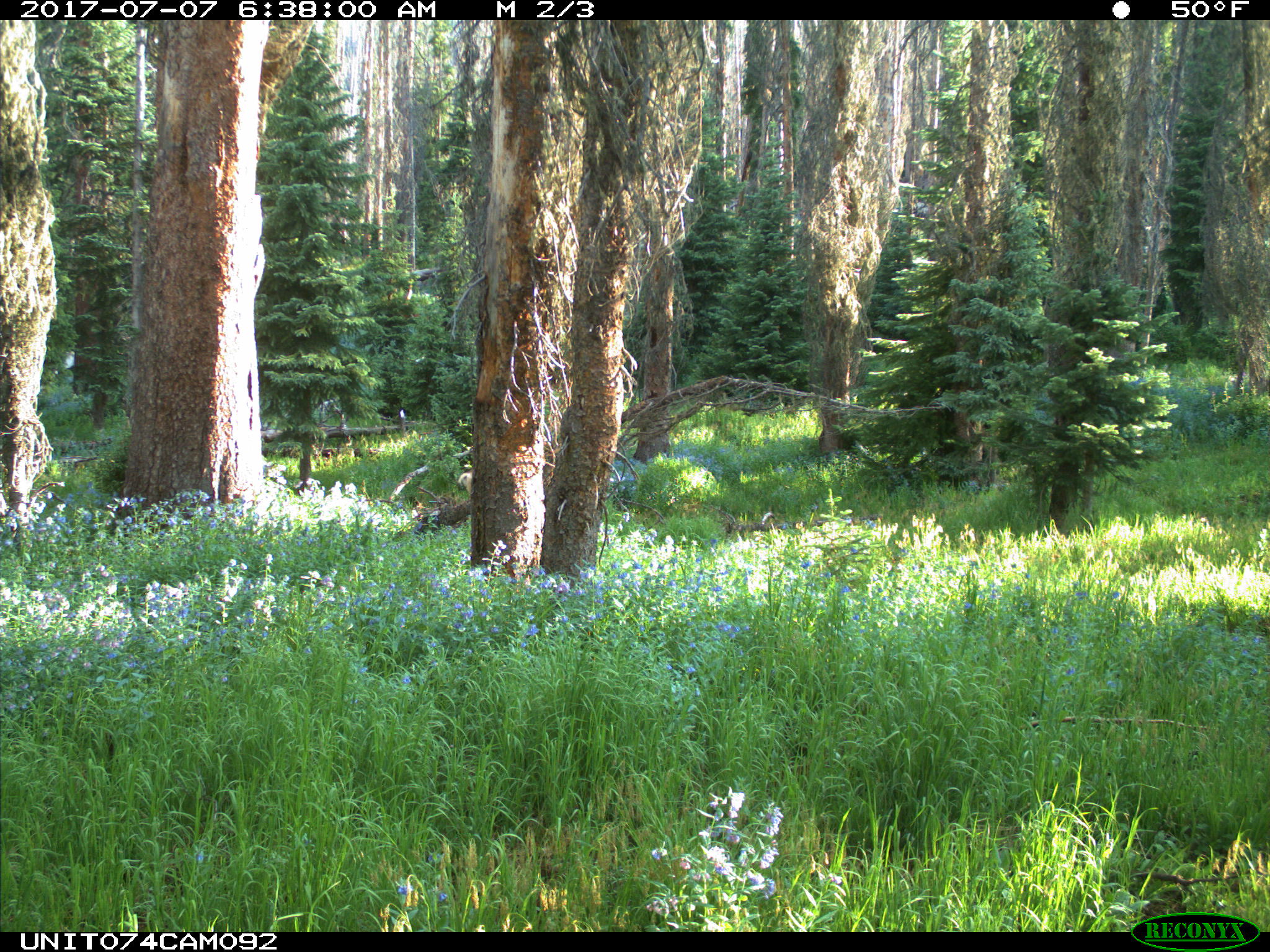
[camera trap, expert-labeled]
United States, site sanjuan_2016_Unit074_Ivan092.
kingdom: Animalia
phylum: Chordata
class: Mammalia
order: Artiodactyla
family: Cervidae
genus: Odocoileus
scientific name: Odocoileus hemionus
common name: mule deer